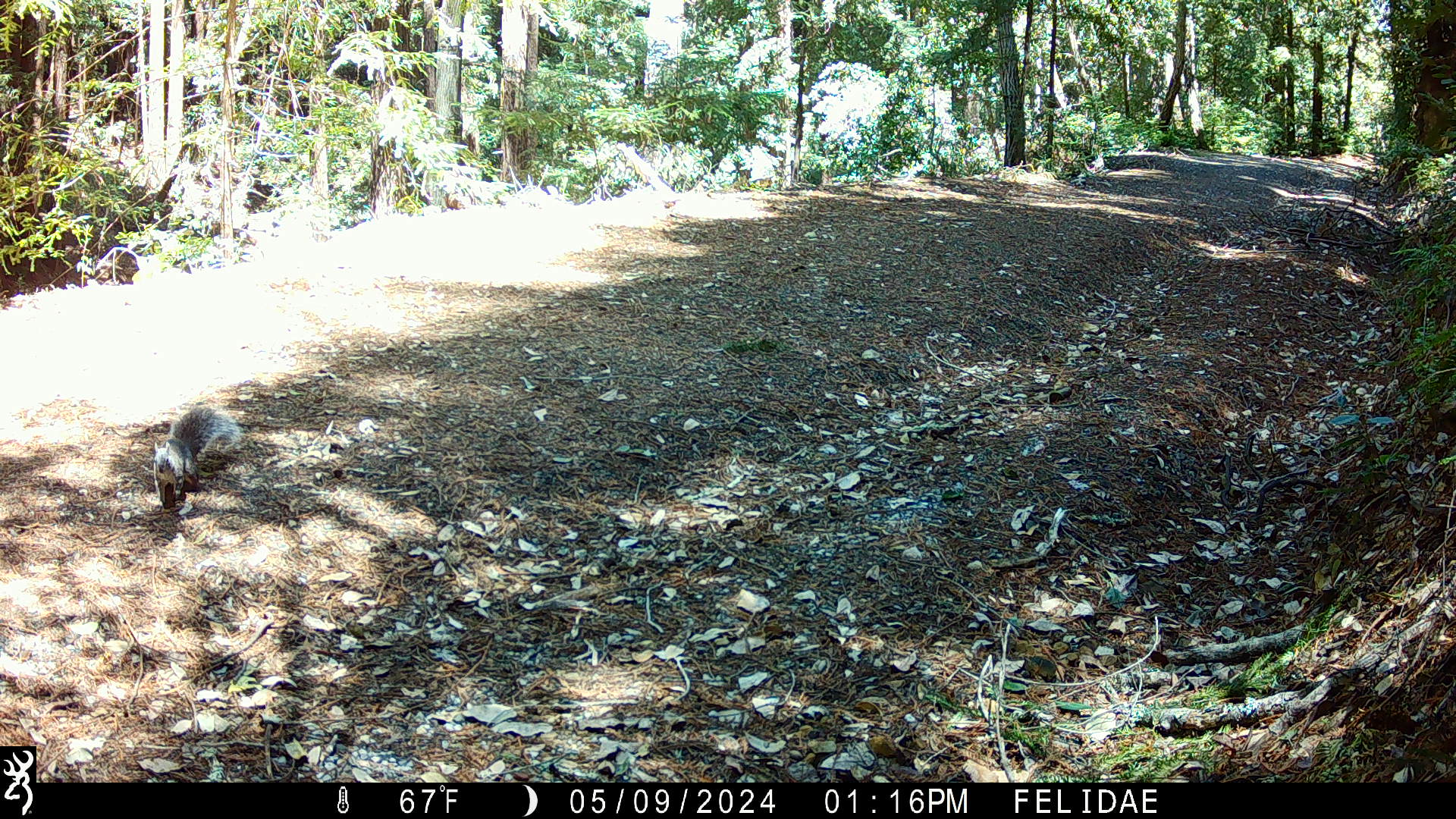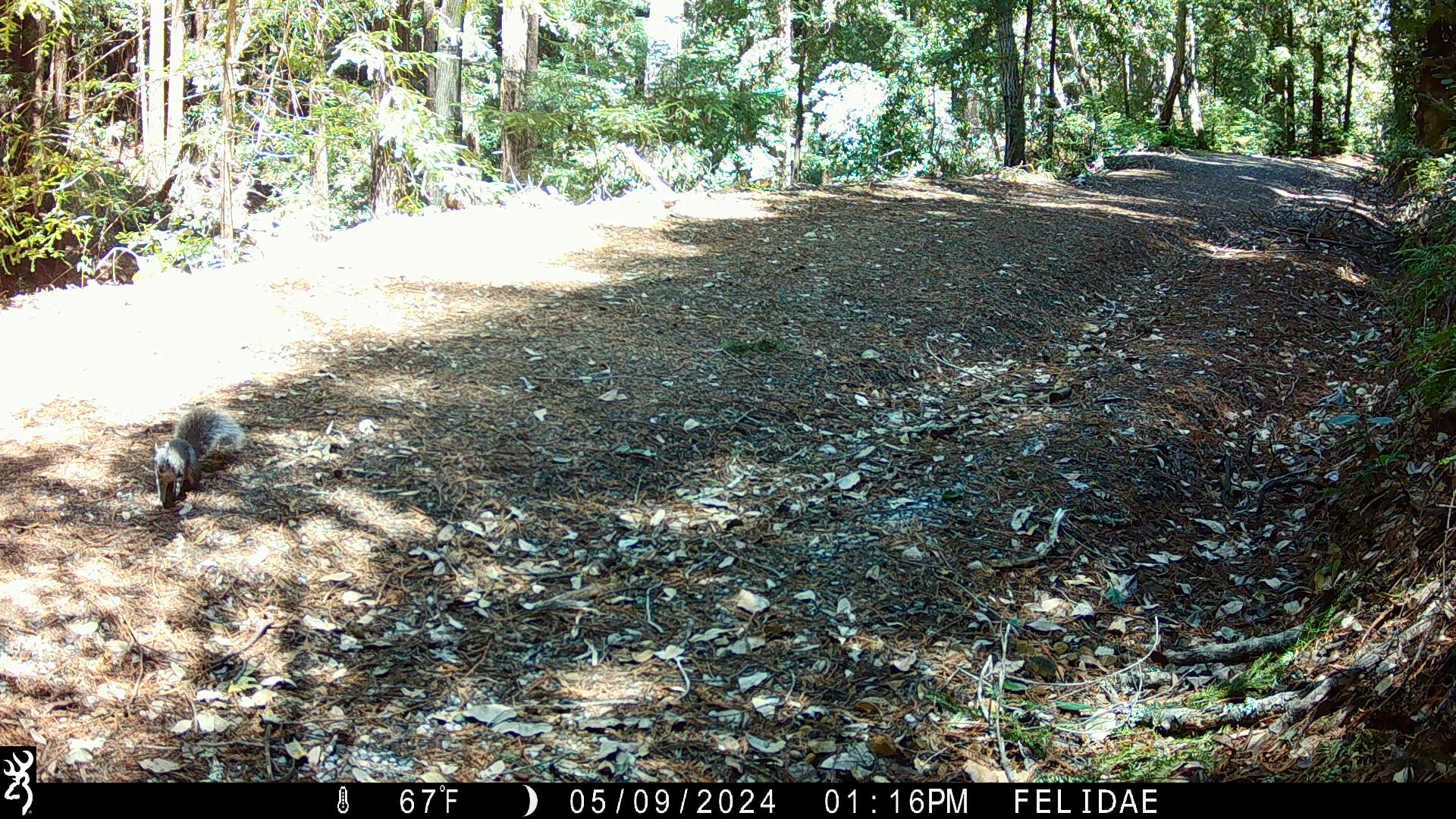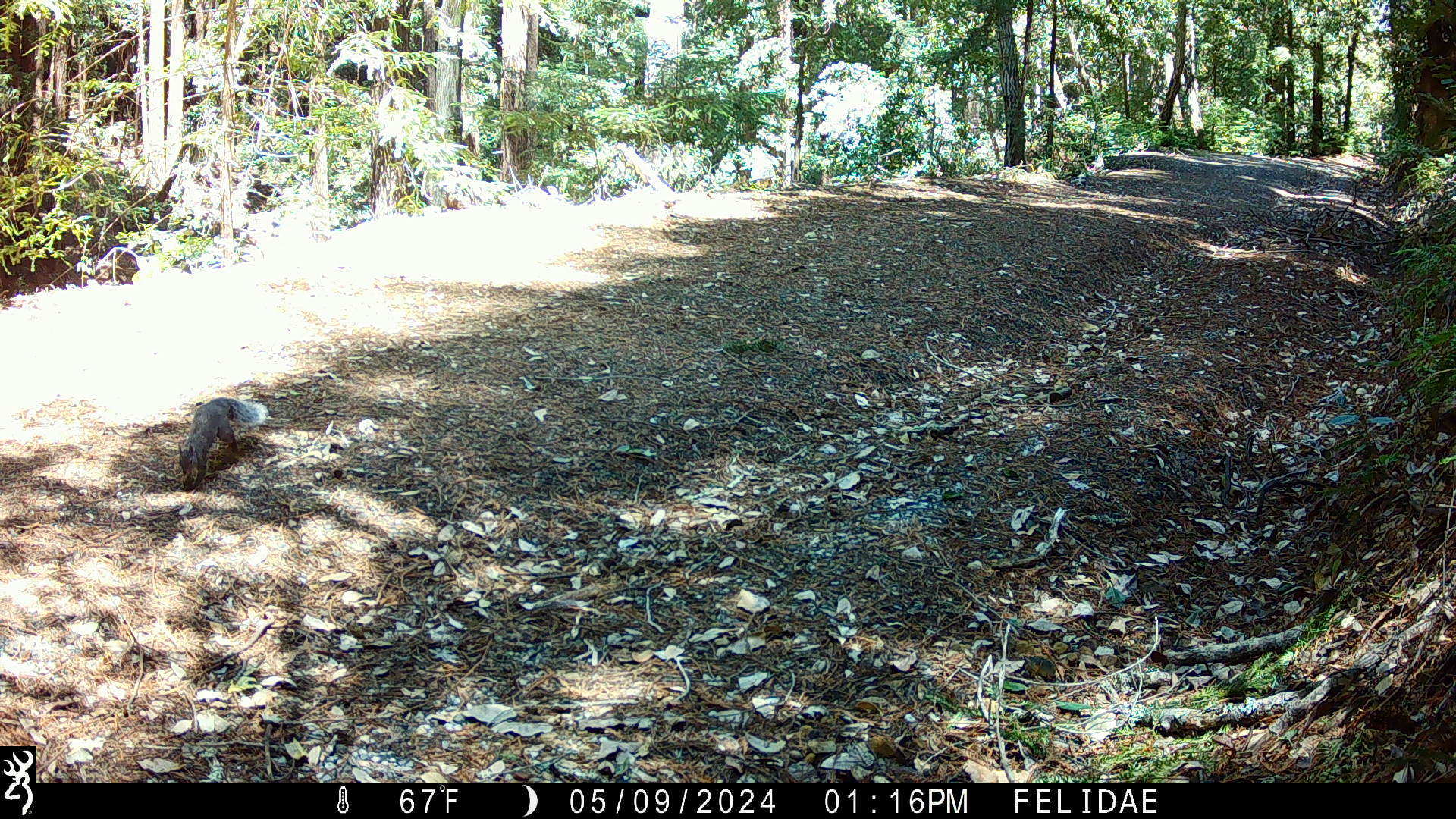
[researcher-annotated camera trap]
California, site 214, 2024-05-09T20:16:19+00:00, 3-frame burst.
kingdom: Animalia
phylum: Chordata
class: Mammalia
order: Rodentia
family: Sciuridae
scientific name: Sciuridae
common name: squirrel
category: unknown squirrel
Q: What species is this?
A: Unknown squirrel (squirrel) (Sciuridae).